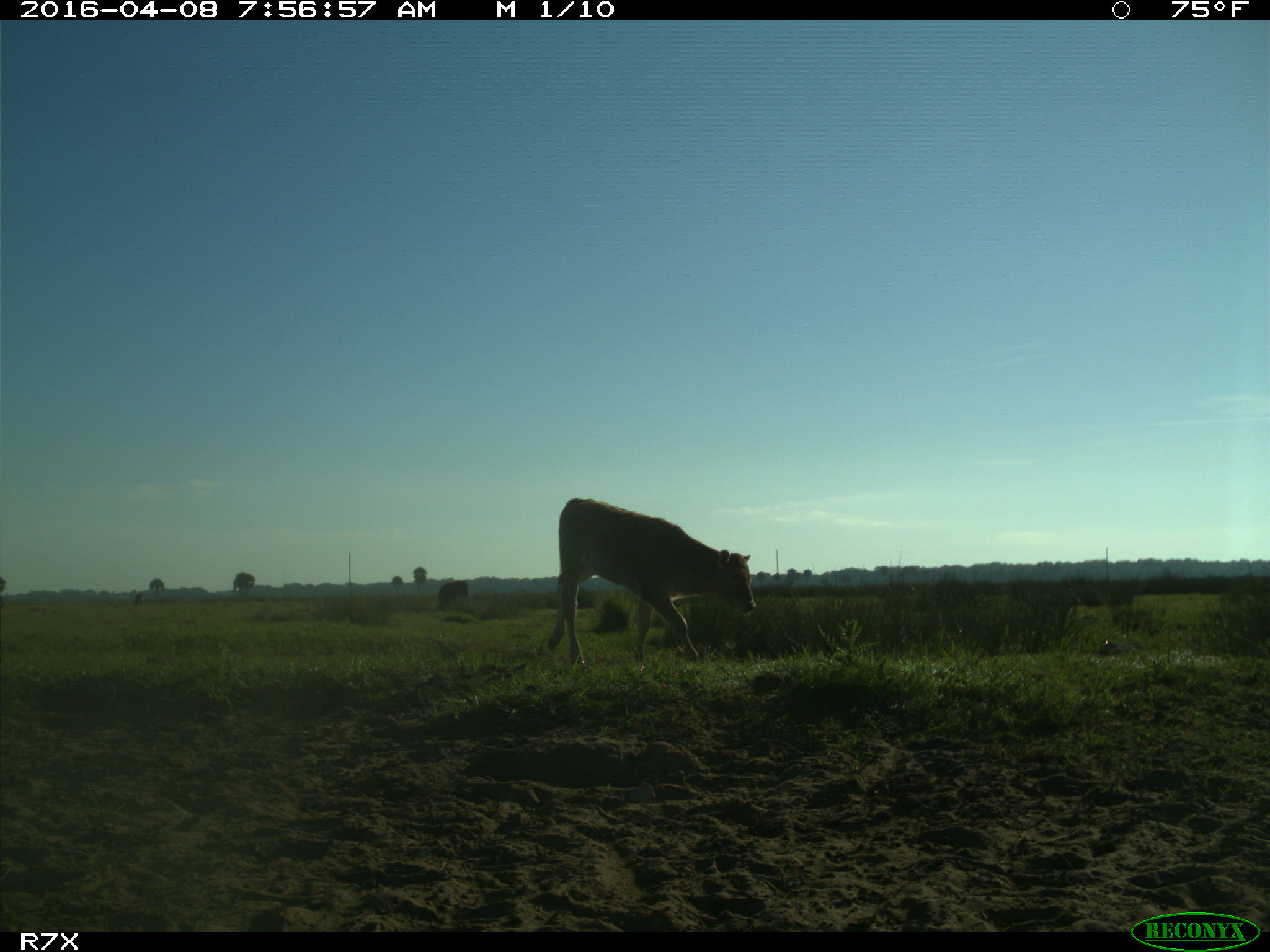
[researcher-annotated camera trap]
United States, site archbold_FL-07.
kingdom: Animalia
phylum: Chordata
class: Mammalia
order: Artiodactyla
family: Bovidae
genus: Bos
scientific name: Bos taurus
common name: domestic cow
Bos taurus (domestic cow).